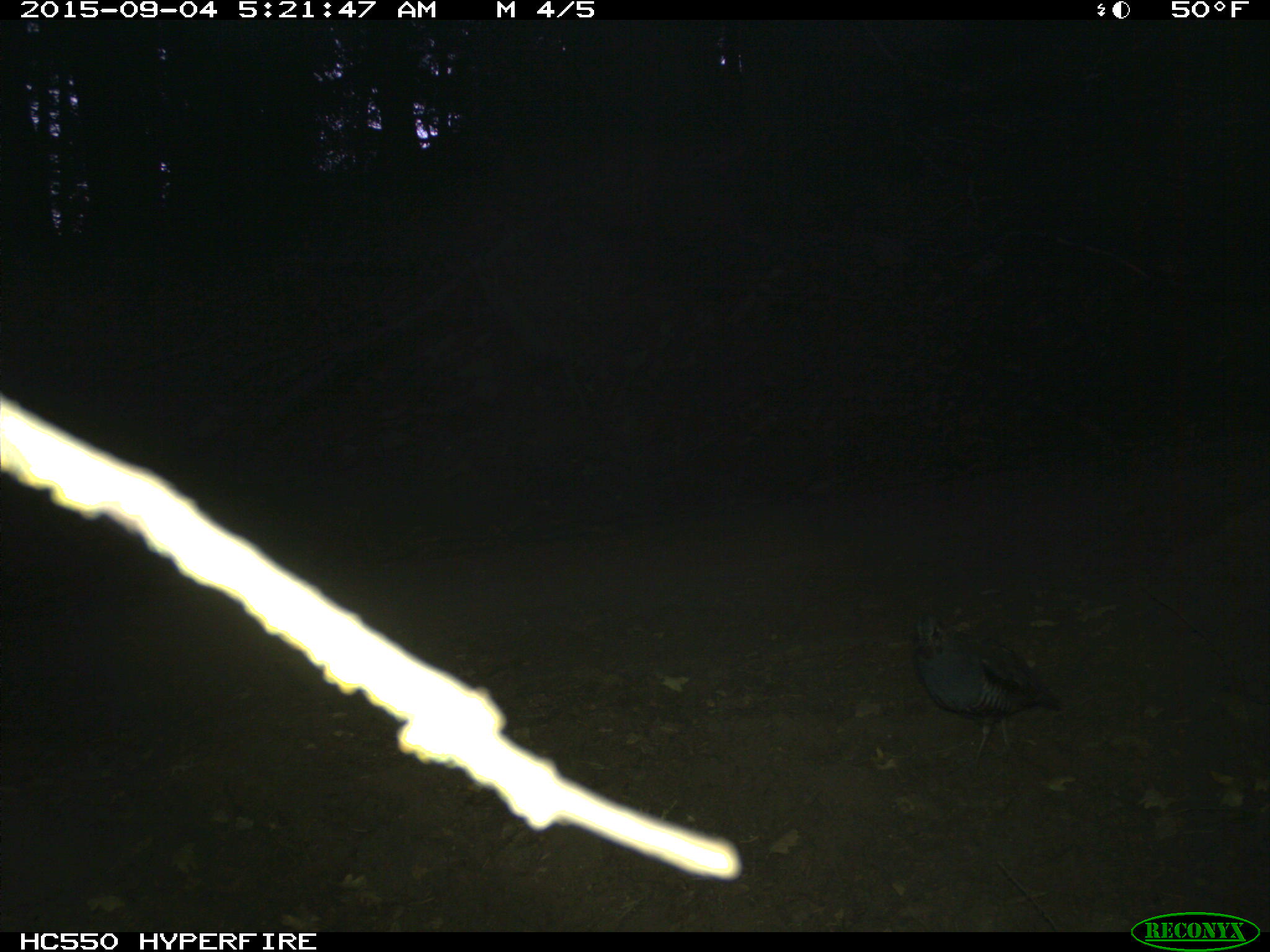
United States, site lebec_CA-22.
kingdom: Animalia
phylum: Chordata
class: Aves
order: Galliformes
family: Odontophoridae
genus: Callipepla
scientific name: Callipepla californica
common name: california quail